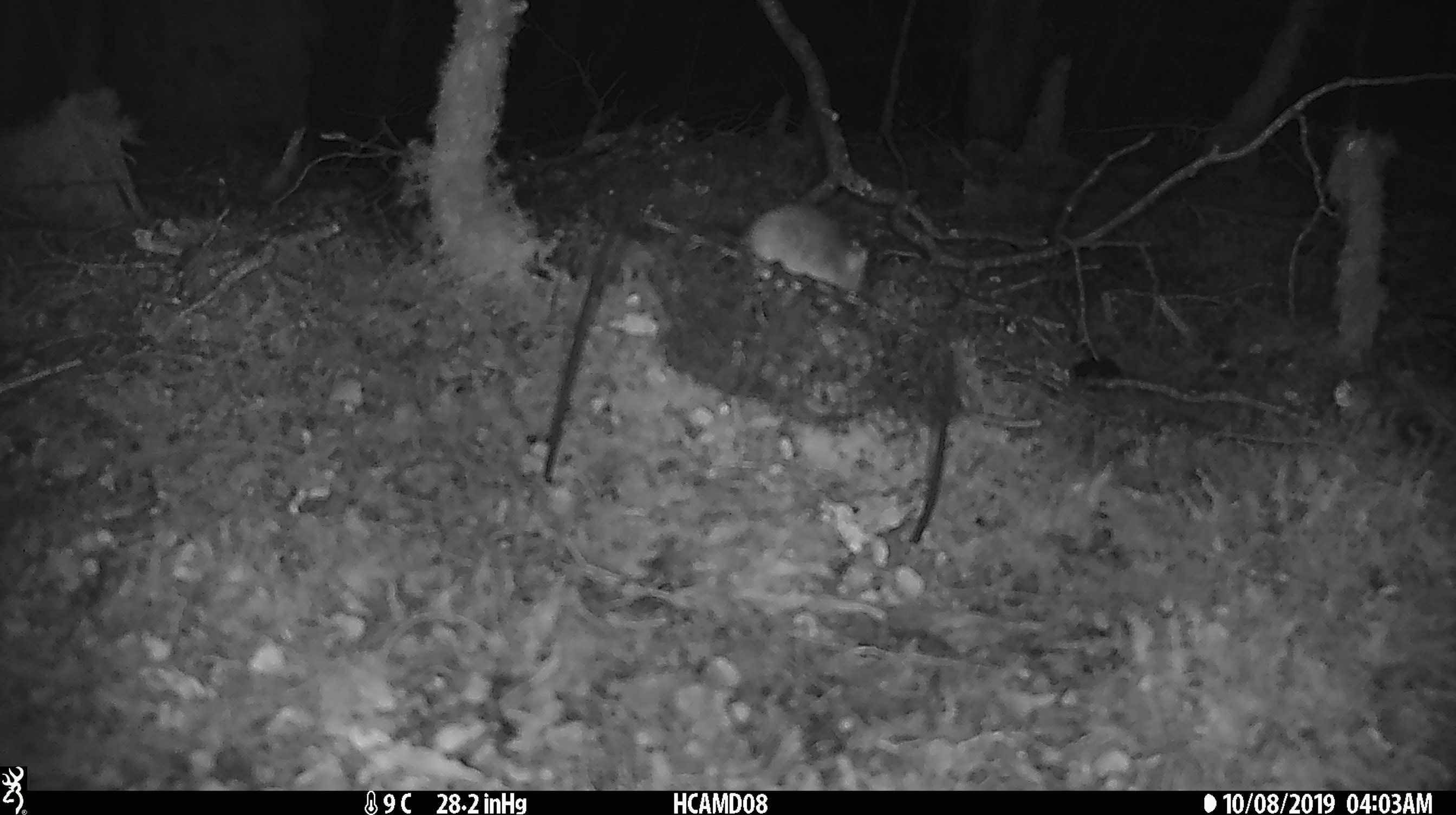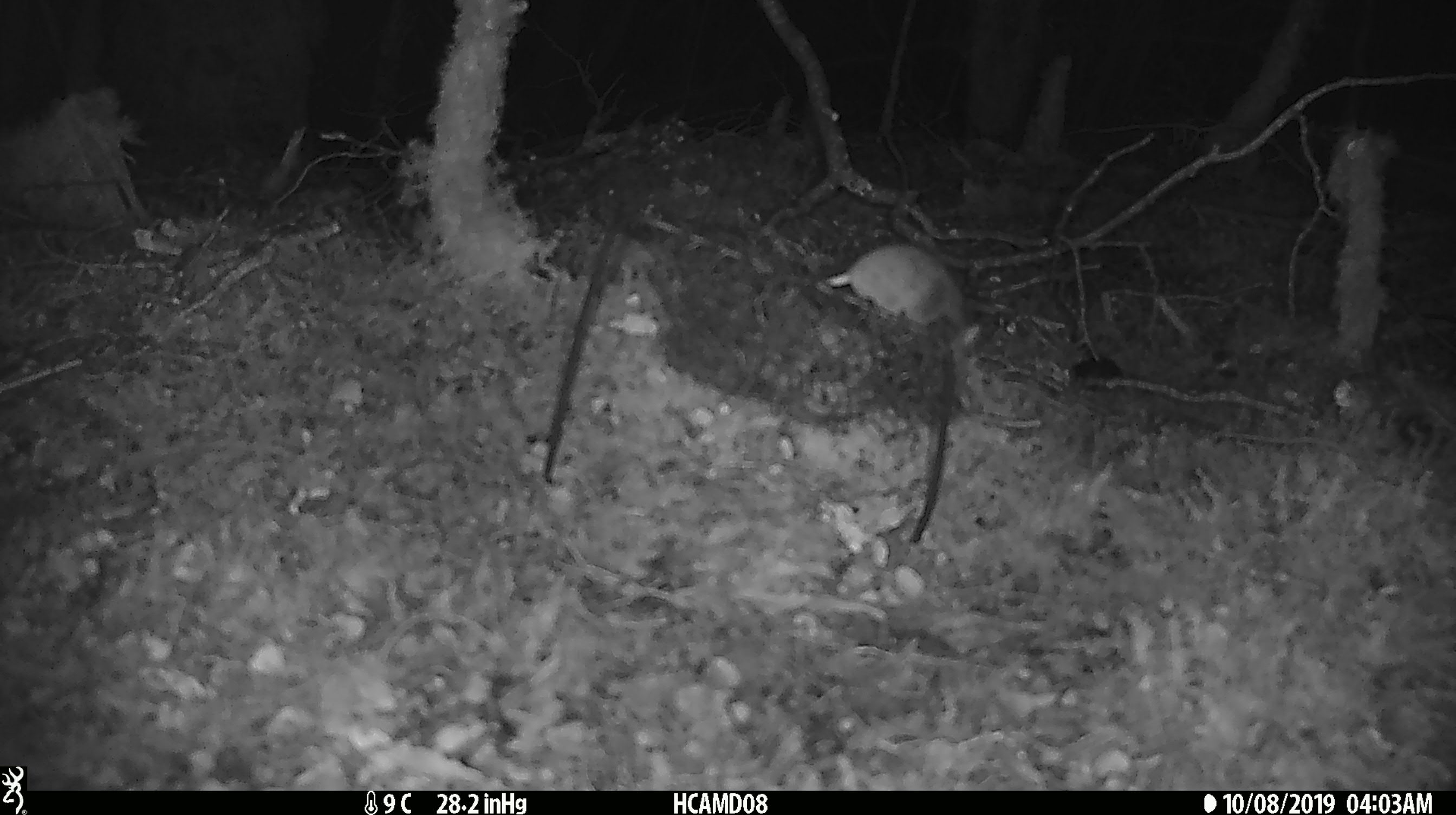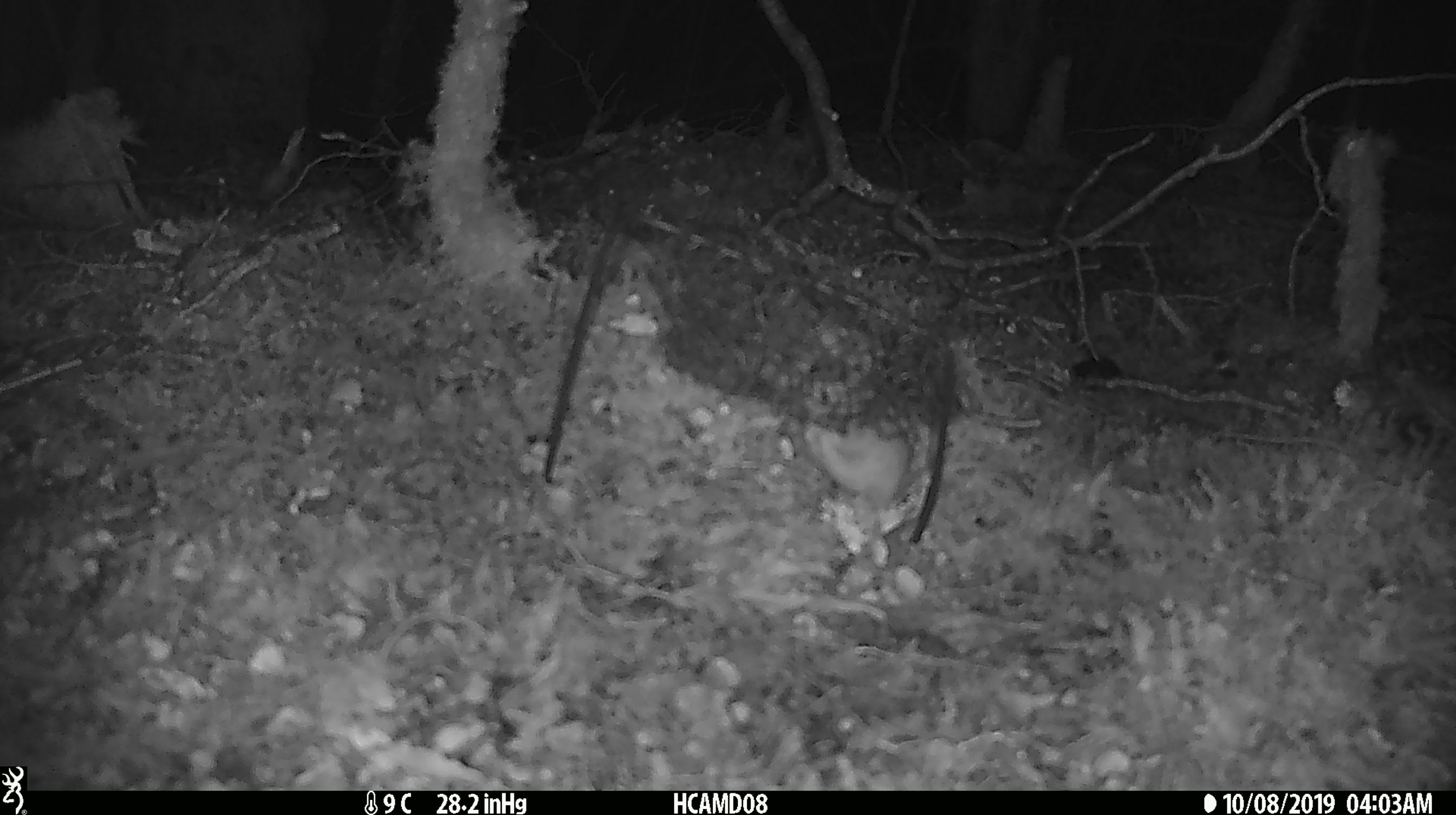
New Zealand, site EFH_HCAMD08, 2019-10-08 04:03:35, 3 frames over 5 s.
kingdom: Animalia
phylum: Chordata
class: Mammalia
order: Rodentia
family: Muridae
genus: Mus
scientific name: Mus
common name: mouse